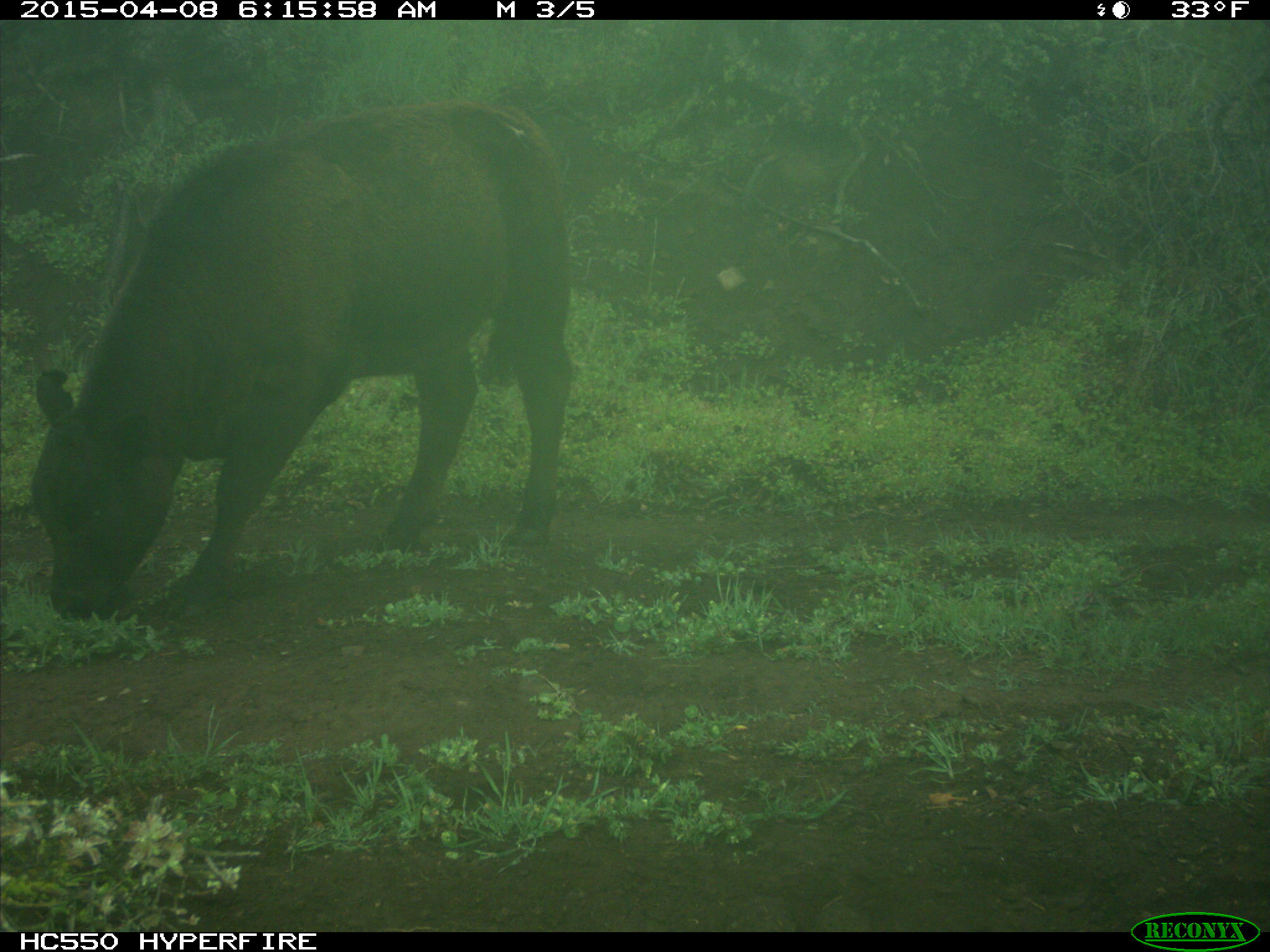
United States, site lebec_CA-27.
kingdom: Animalia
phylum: Chordata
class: Mammalia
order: Artiodactyla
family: Bovidae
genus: Bos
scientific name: Bos taurus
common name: domestic cow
Bos taurus (domestic cow).